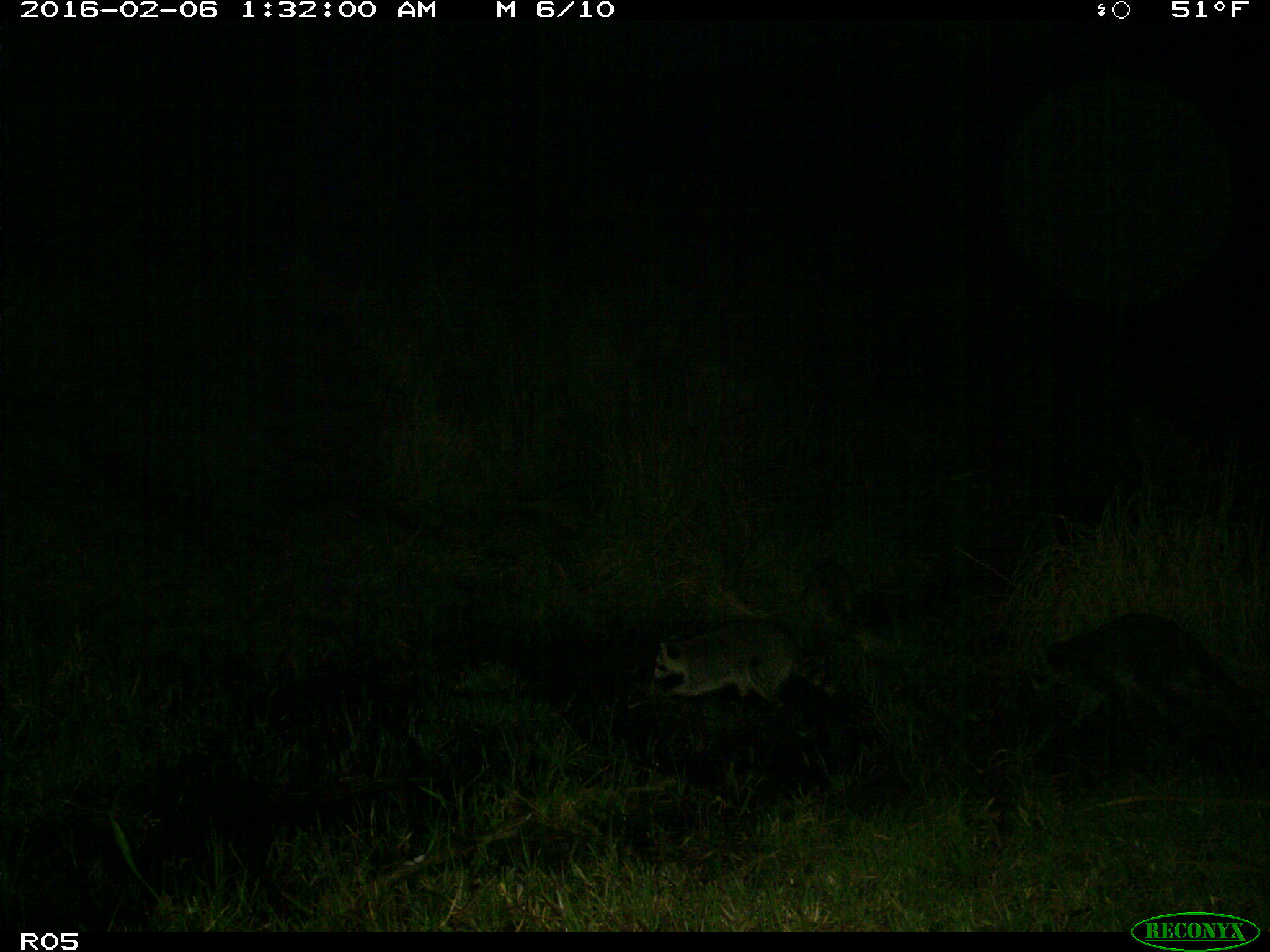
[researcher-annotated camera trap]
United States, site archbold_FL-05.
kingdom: Animalia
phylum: Chordata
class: Mammalia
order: Carnivora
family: Procyonidae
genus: Procyon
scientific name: Procyon lotor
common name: common raccoon